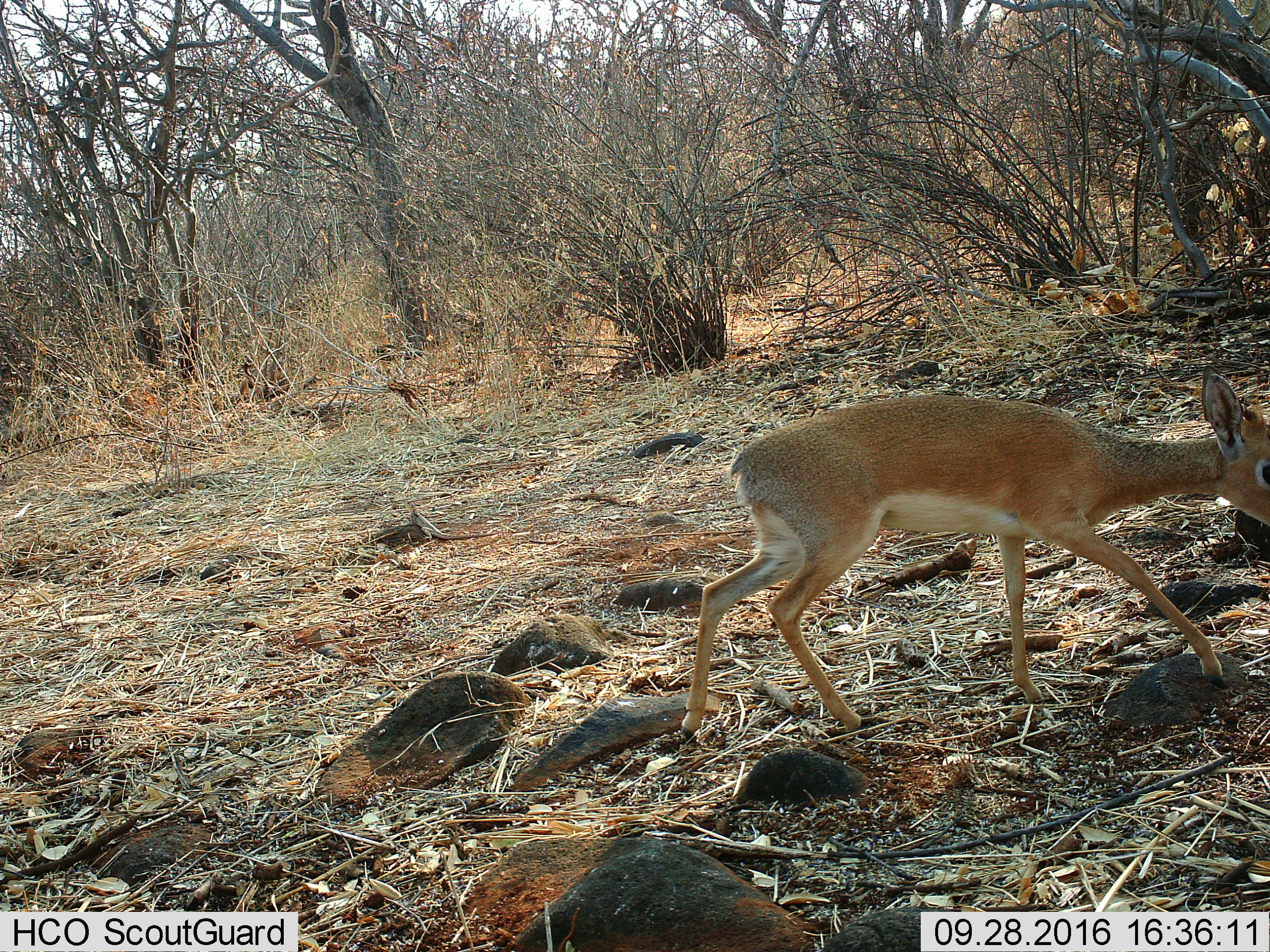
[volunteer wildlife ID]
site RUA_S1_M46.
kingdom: Animalia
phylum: Chordata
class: Mammalia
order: Artiodactyla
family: Bovidae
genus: Madoqua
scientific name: Madoqua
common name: dik-dik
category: dikdik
Dikdik (dik-dik) (Madoqua), count 1. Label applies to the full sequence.